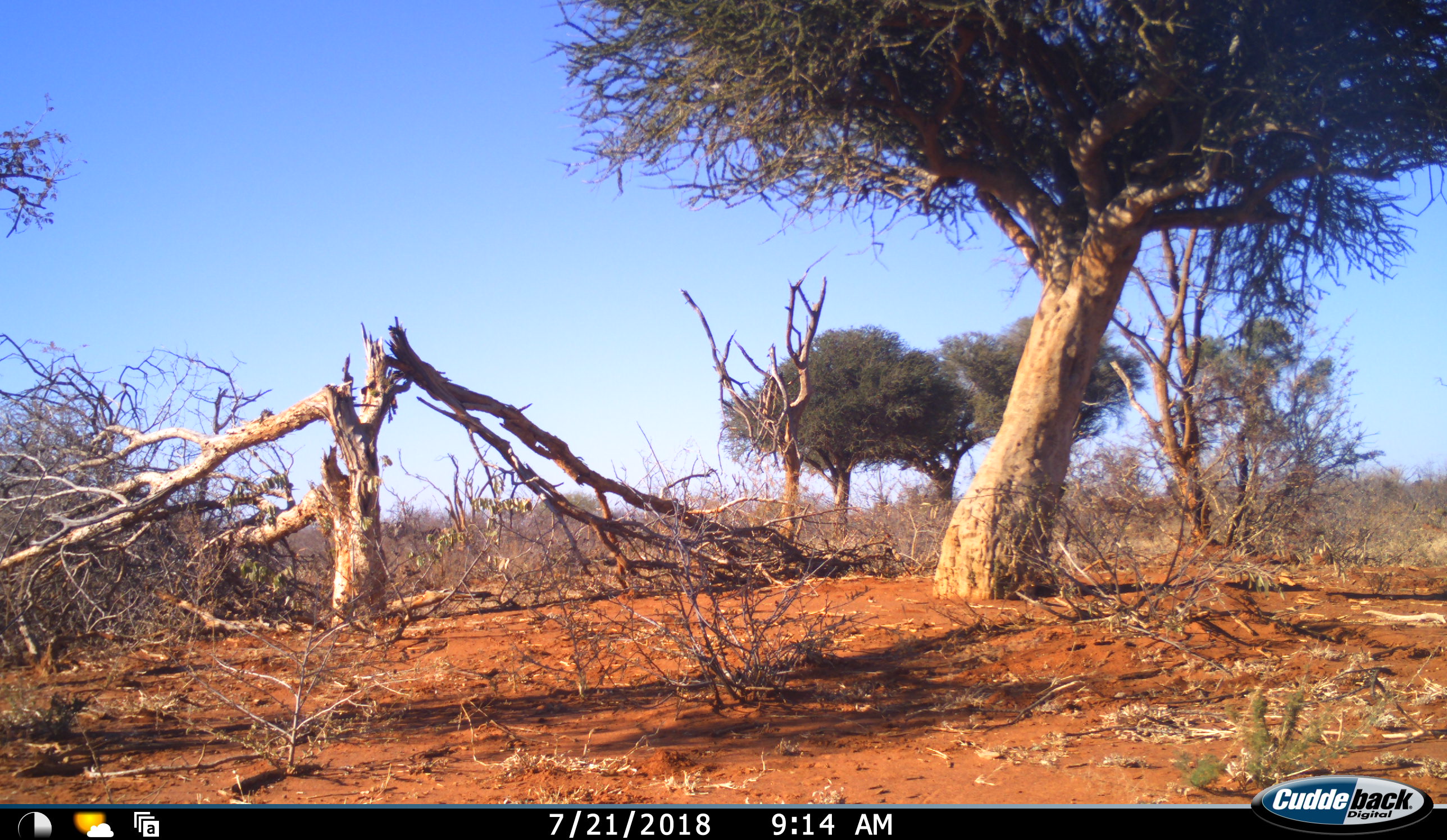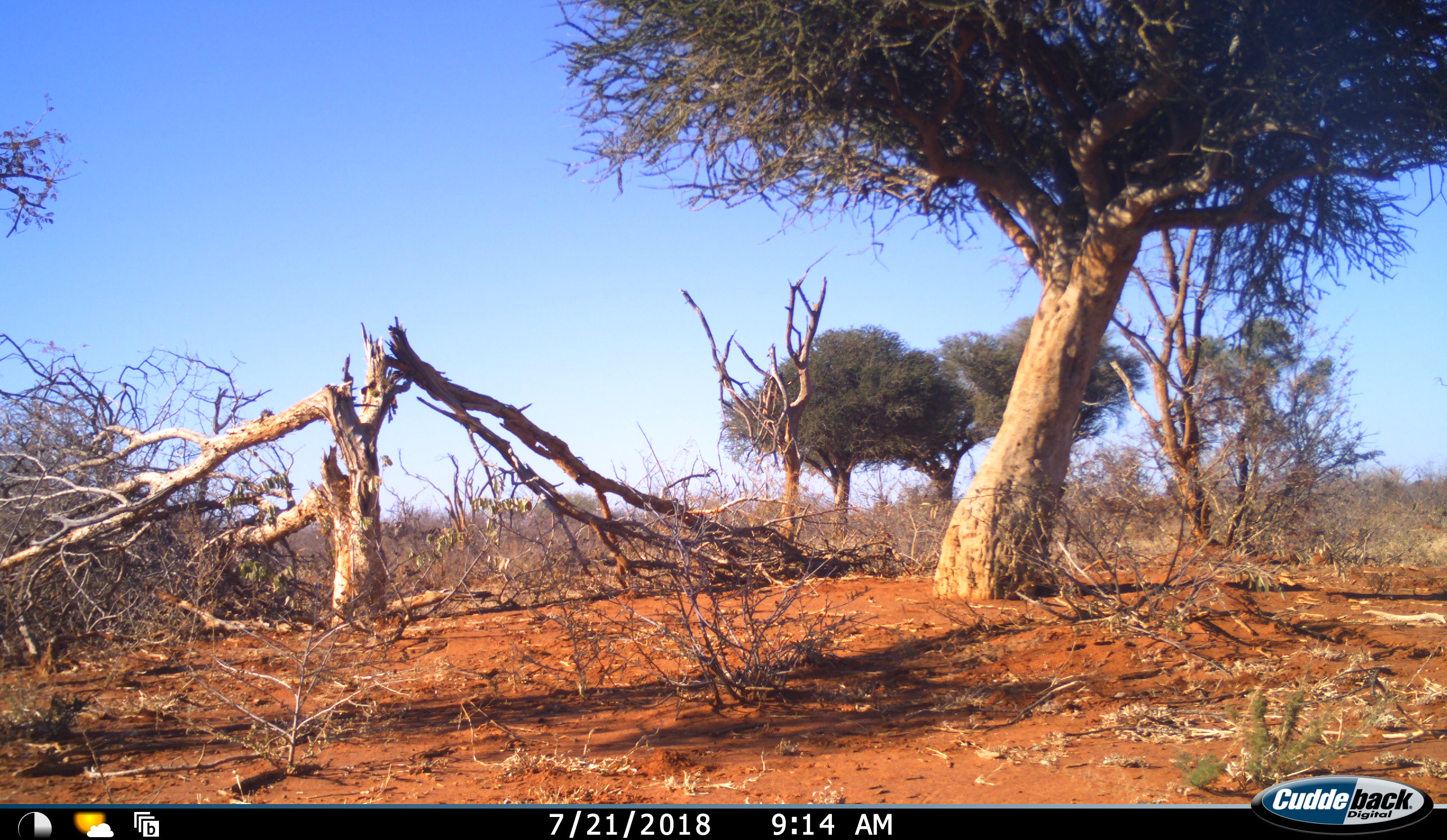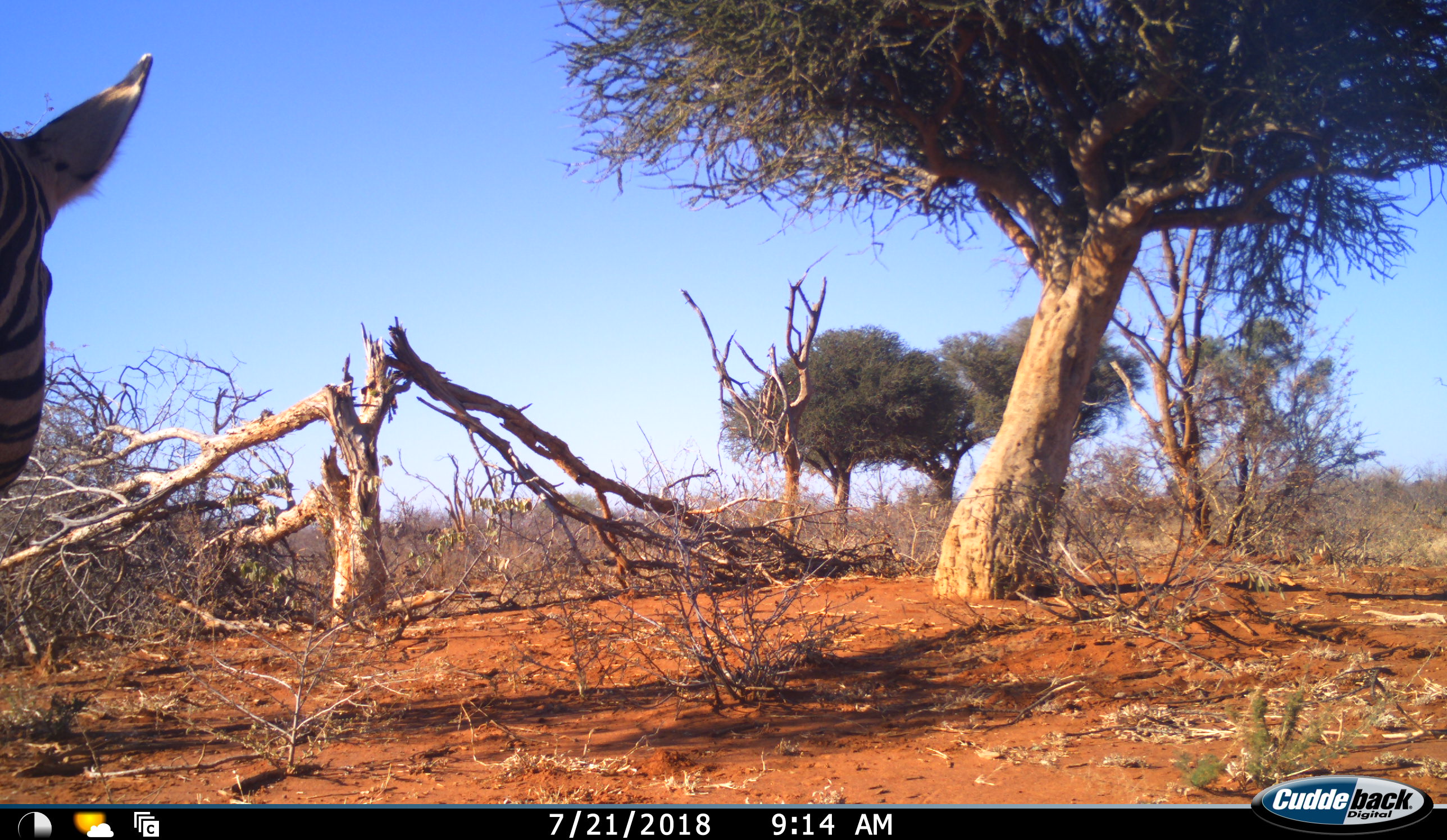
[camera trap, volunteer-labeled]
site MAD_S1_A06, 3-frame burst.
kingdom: Animalia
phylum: Chordata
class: Mammalia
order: Perissodactyla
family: Equidae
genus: Equus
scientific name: Equus quagga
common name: plains zebra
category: zebraplains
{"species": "zebraplains (plains zebra) (Equus quagga)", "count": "1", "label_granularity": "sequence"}